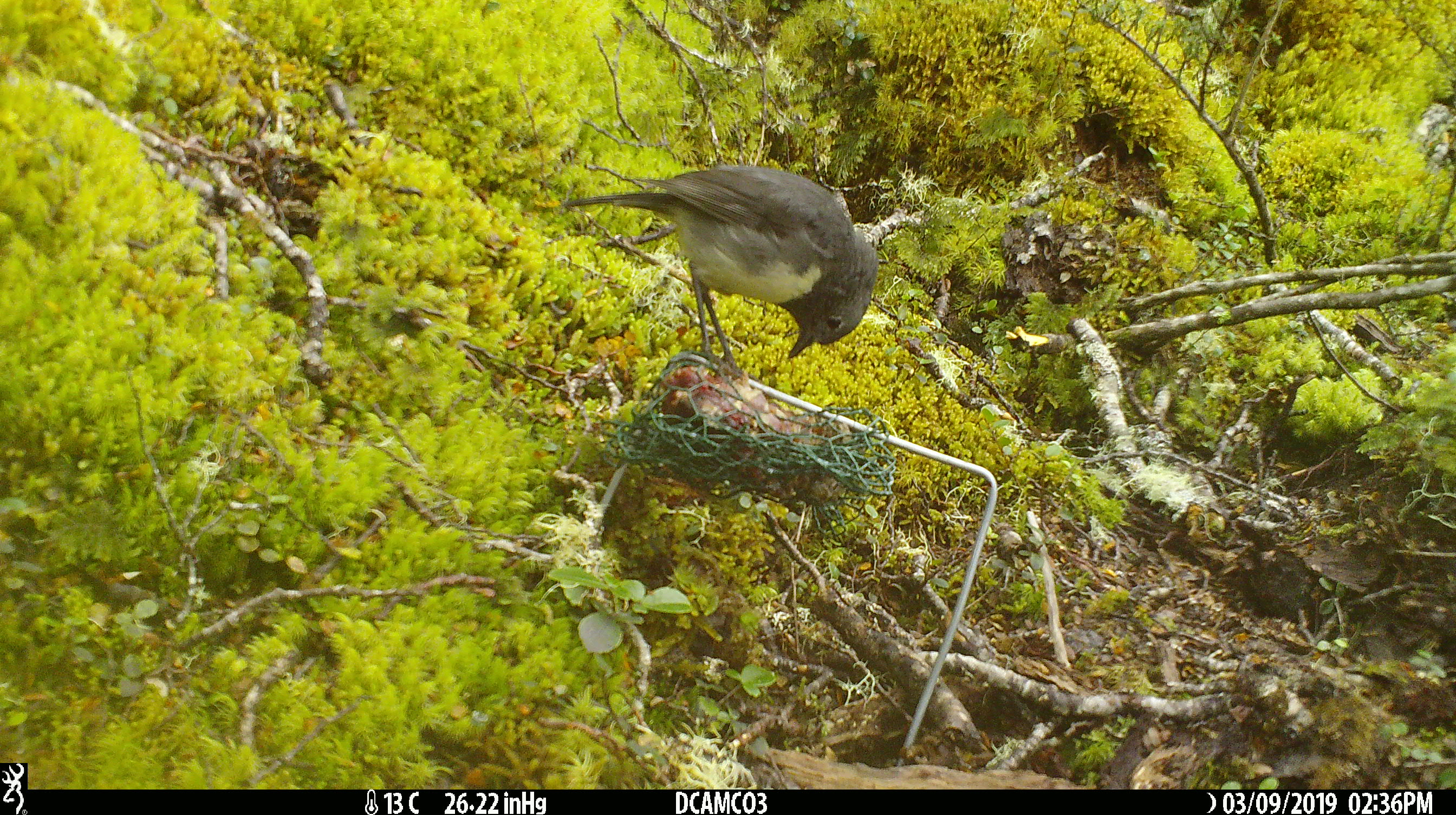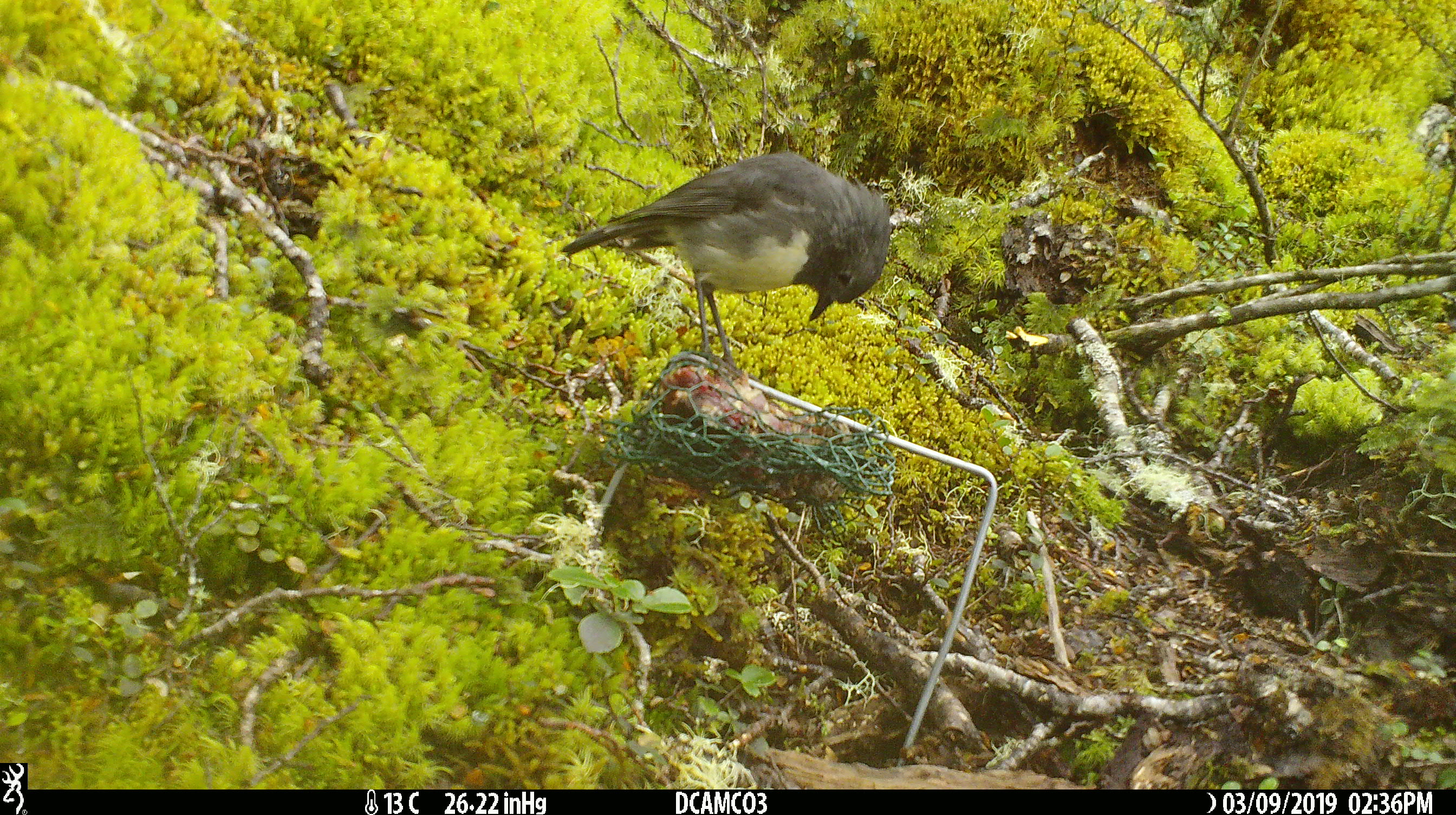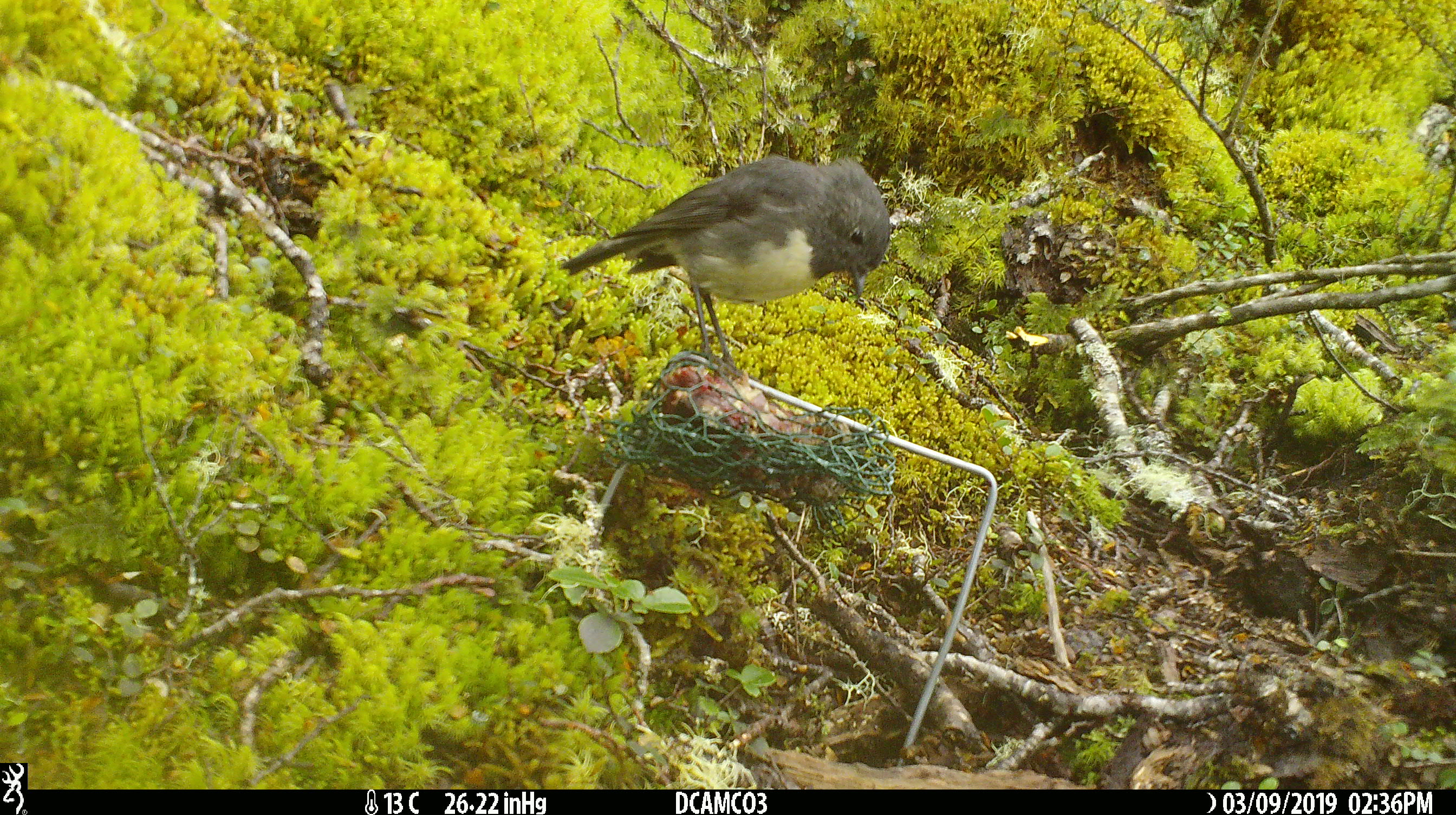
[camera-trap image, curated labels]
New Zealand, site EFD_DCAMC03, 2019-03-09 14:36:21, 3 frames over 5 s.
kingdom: Animalia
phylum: Chordata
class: Aves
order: Passeriformes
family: Petroicidae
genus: Petroica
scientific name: Petroica australis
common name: new zealand robin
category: robin